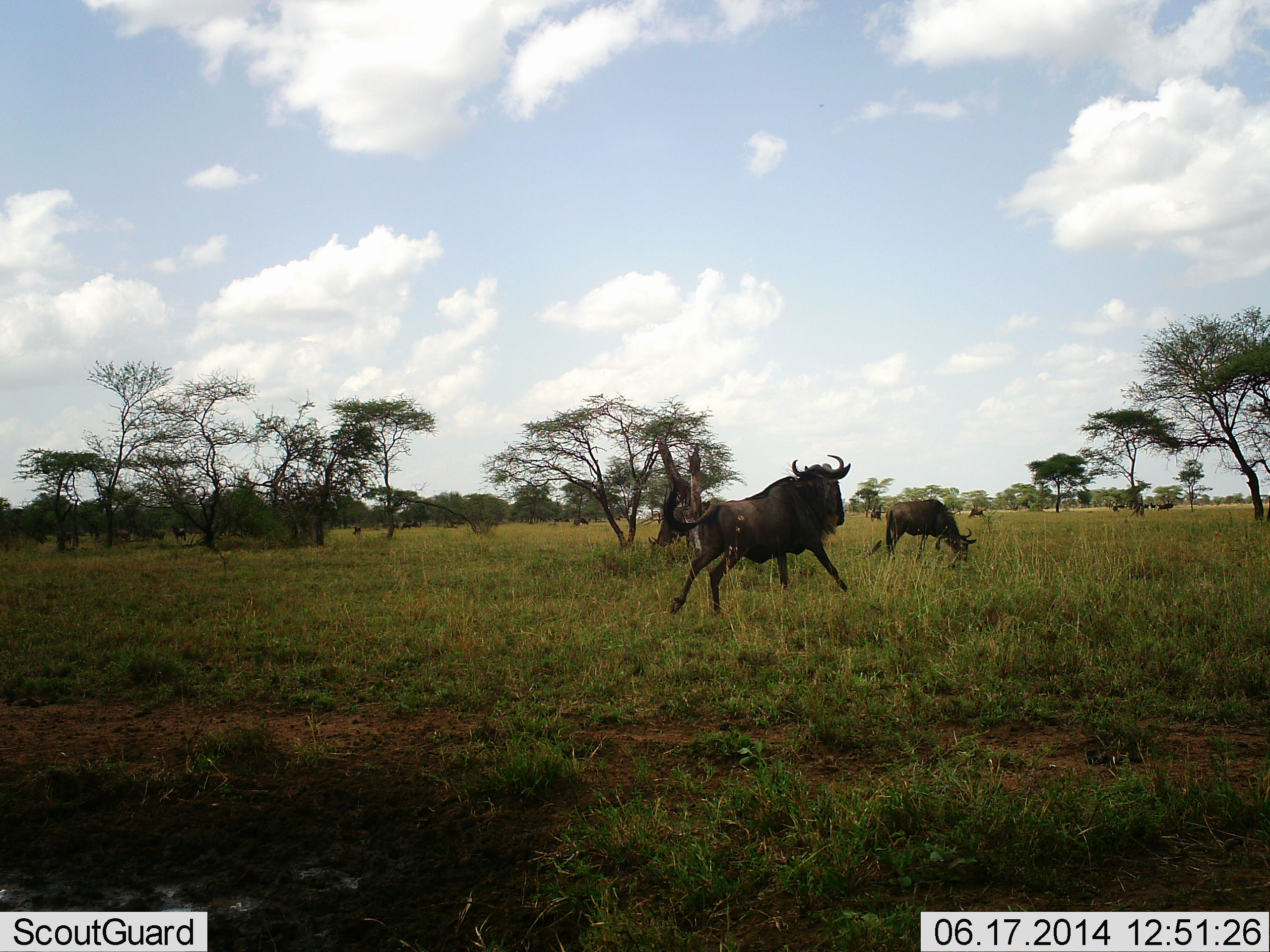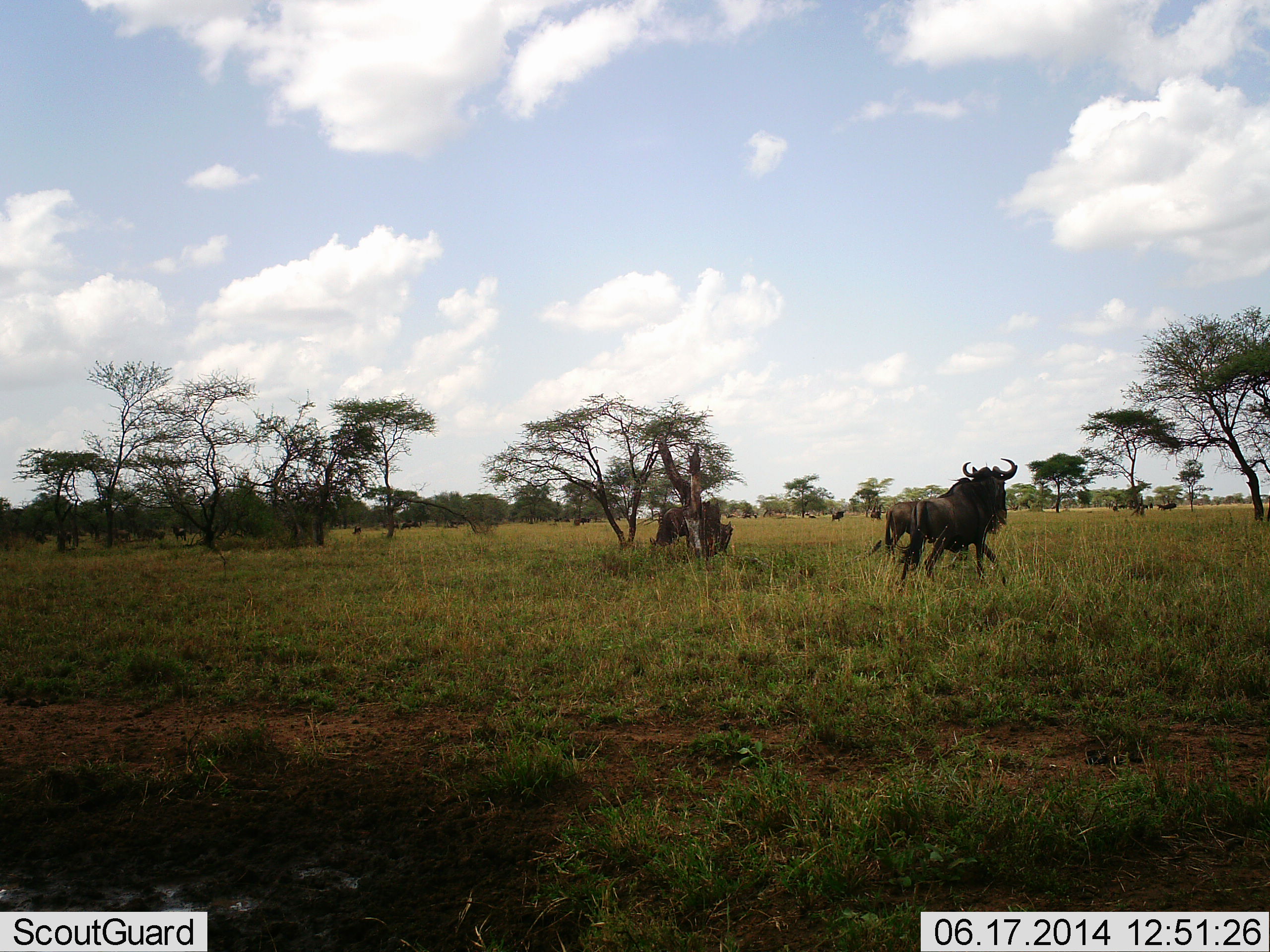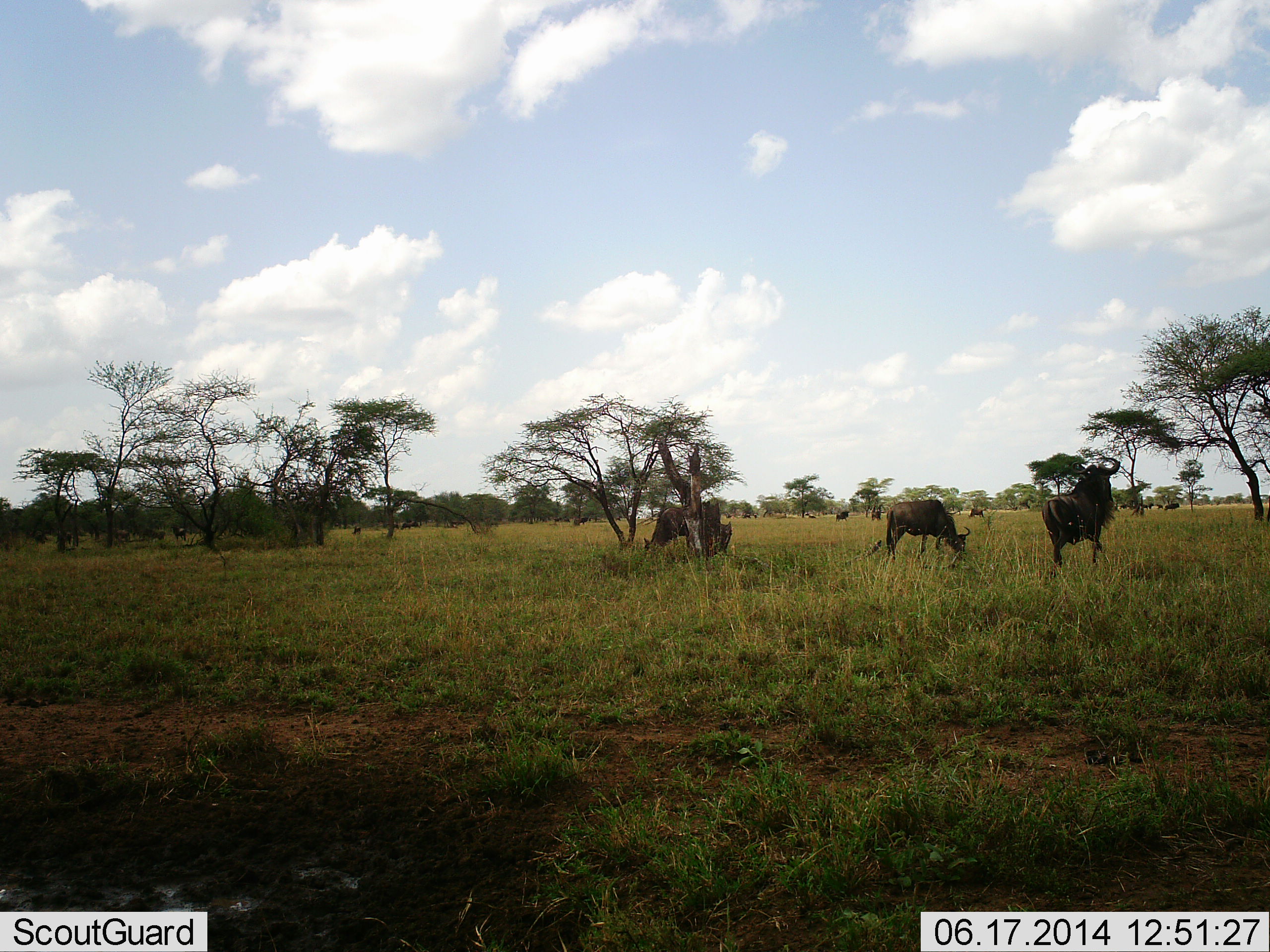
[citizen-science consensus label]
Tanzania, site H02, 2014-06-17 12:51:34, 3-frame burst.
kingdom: Animalia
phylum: Chordata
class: Mammalia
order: Artiodactyla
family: Bovidae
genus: Connochaetes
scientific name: Connochaetes taurinus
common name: blue wildebeest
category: wildebeest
Wildebeest (blue wildebeest) (Connochaetes taurinus), count 6. Behavior (volunteer vote fractions): standing 40%, resting 0%, moving 90%, interacting 20%. Young present (vote fraction): 0%. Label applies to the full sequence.